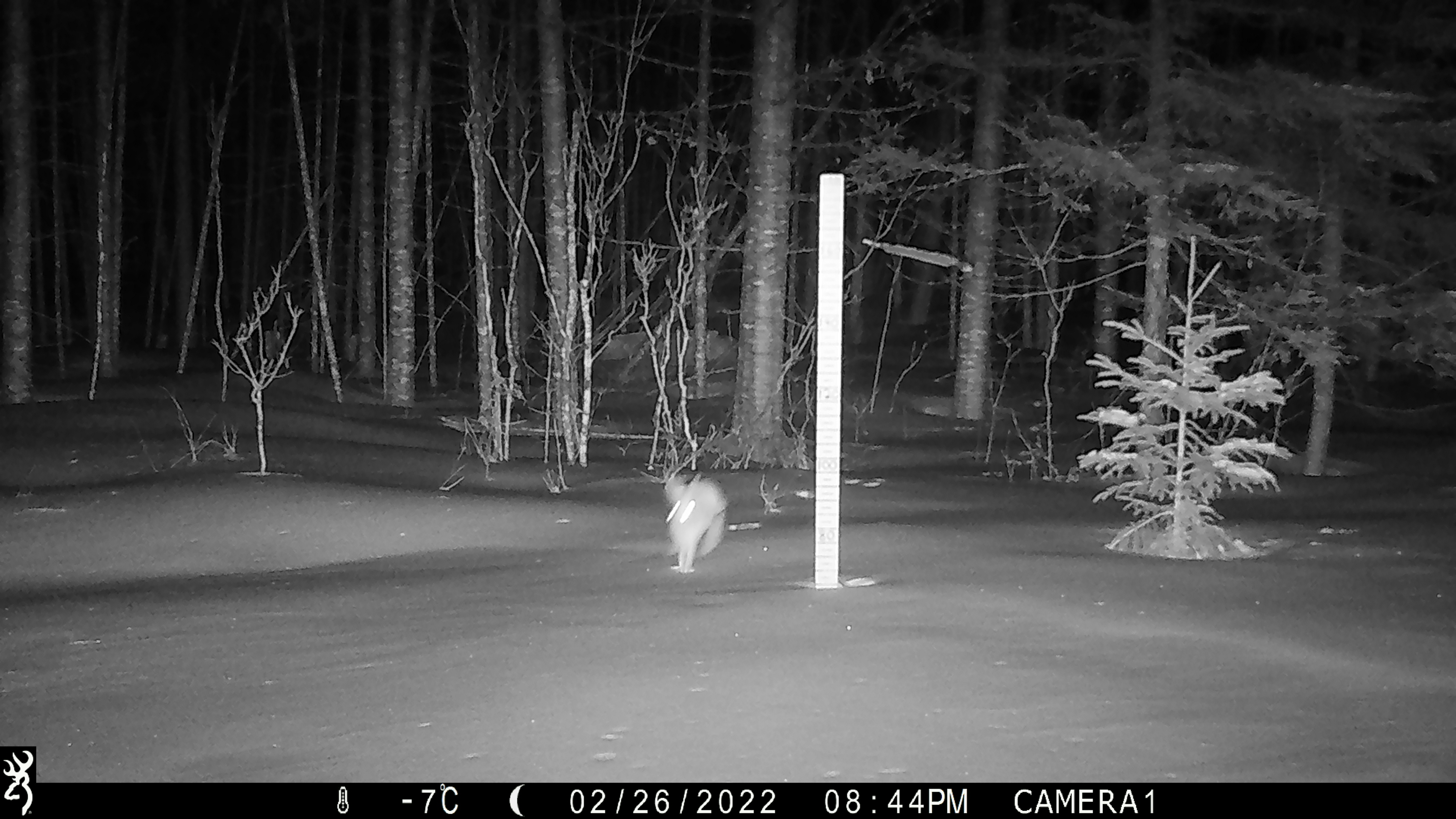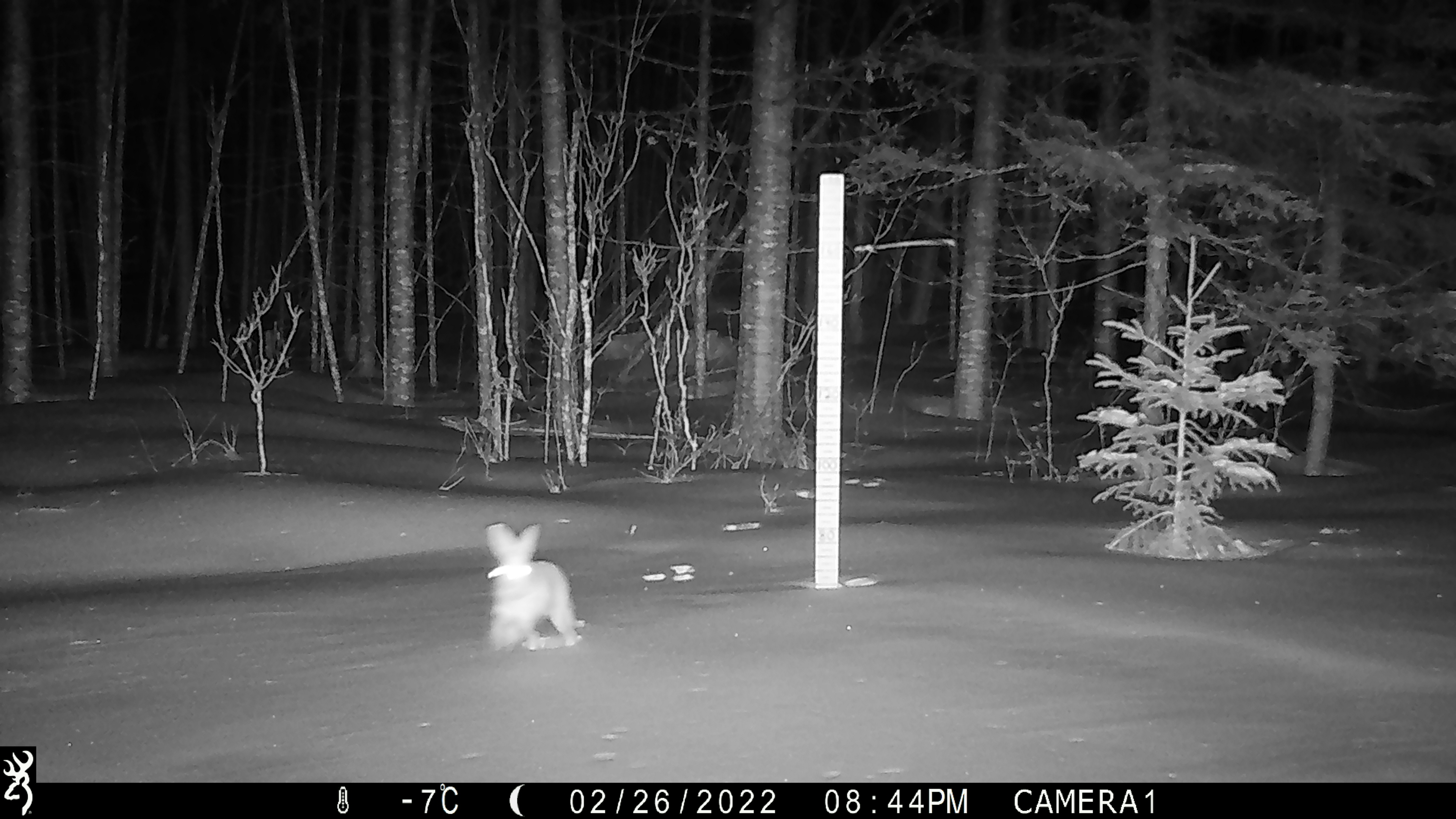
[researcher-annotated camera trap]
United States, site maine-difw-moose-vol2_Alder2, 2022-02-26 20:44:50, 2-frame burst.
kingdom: Animalia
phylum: Chordata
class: Mammalia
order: Lagomorpha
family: Leporidae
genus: Lepus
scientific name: Lepus americanus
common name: snowshoe hare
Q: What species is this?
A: Snowshoe hare (Lepus americanus).